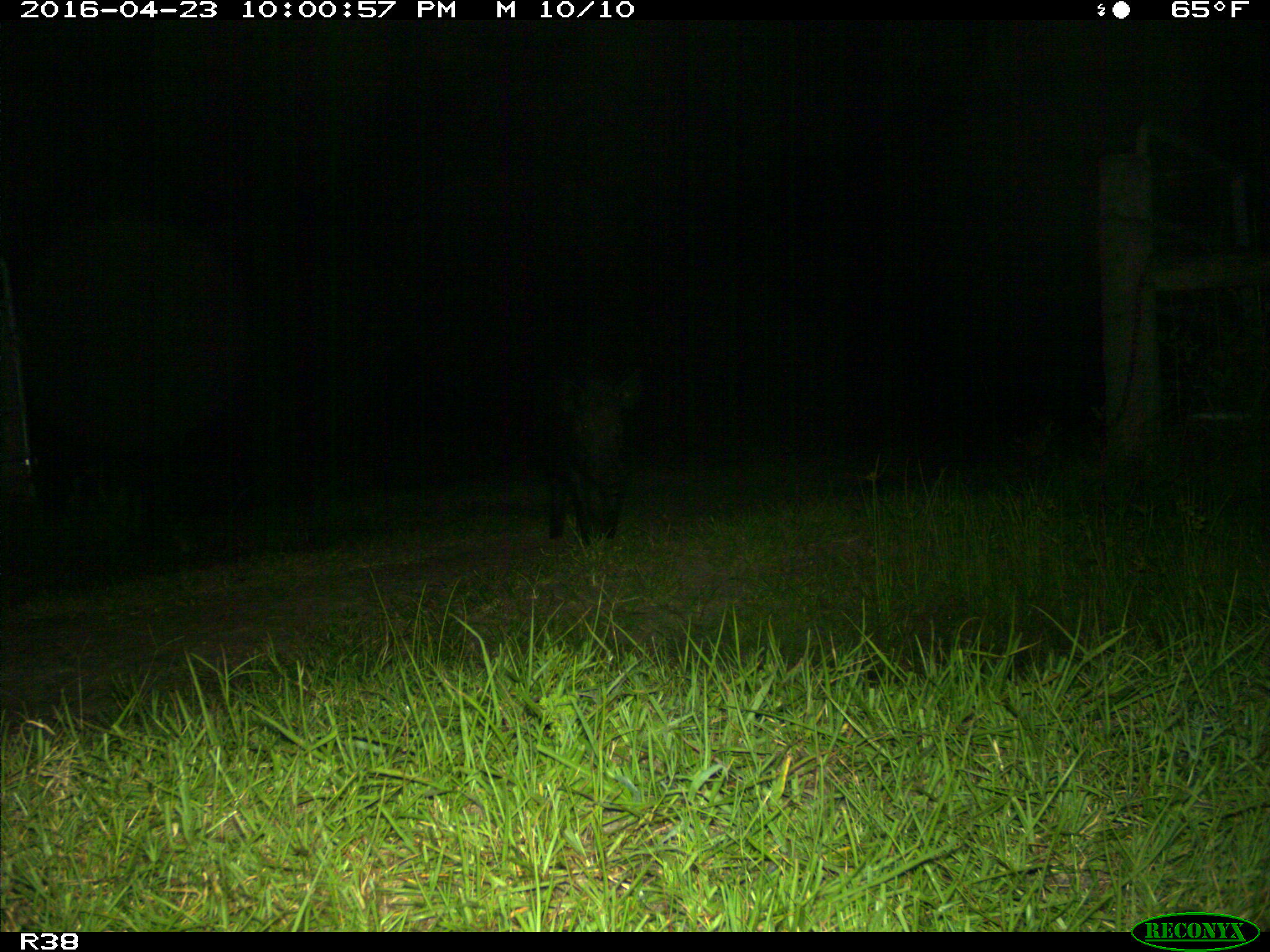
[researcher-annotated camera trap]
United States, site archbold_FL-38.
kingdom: Animalia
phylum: Chordata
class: Mammalia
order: Artiodactyla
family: Suidae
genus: Sus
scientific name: Sus scrofa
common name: wild boar